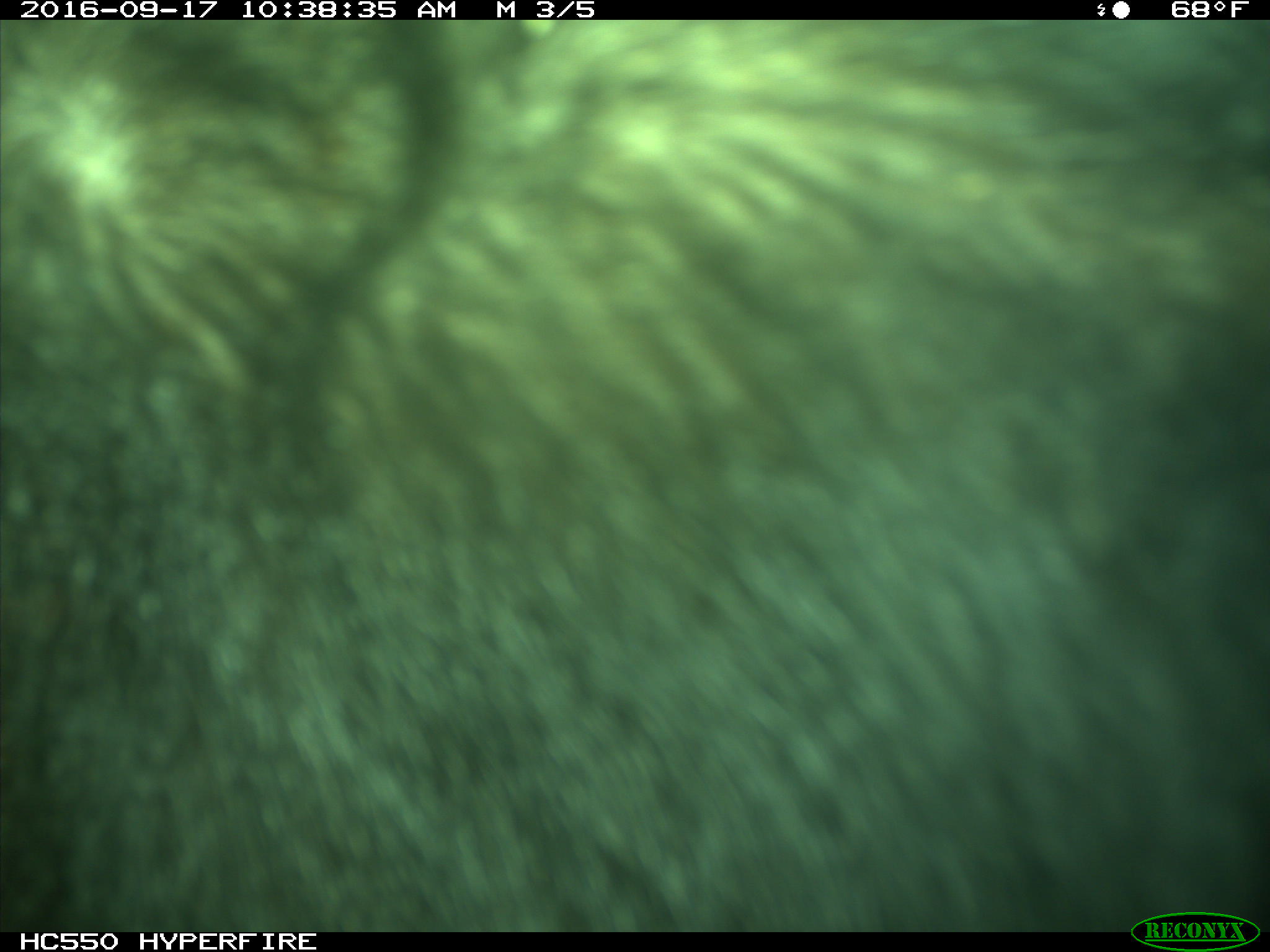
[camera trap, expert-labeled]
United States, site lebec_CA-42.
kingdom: Animalia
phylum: Chordata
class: Mammalia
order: Carnivora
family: Ursidae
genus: Ursus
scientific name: Ursus americanus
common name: american black bear